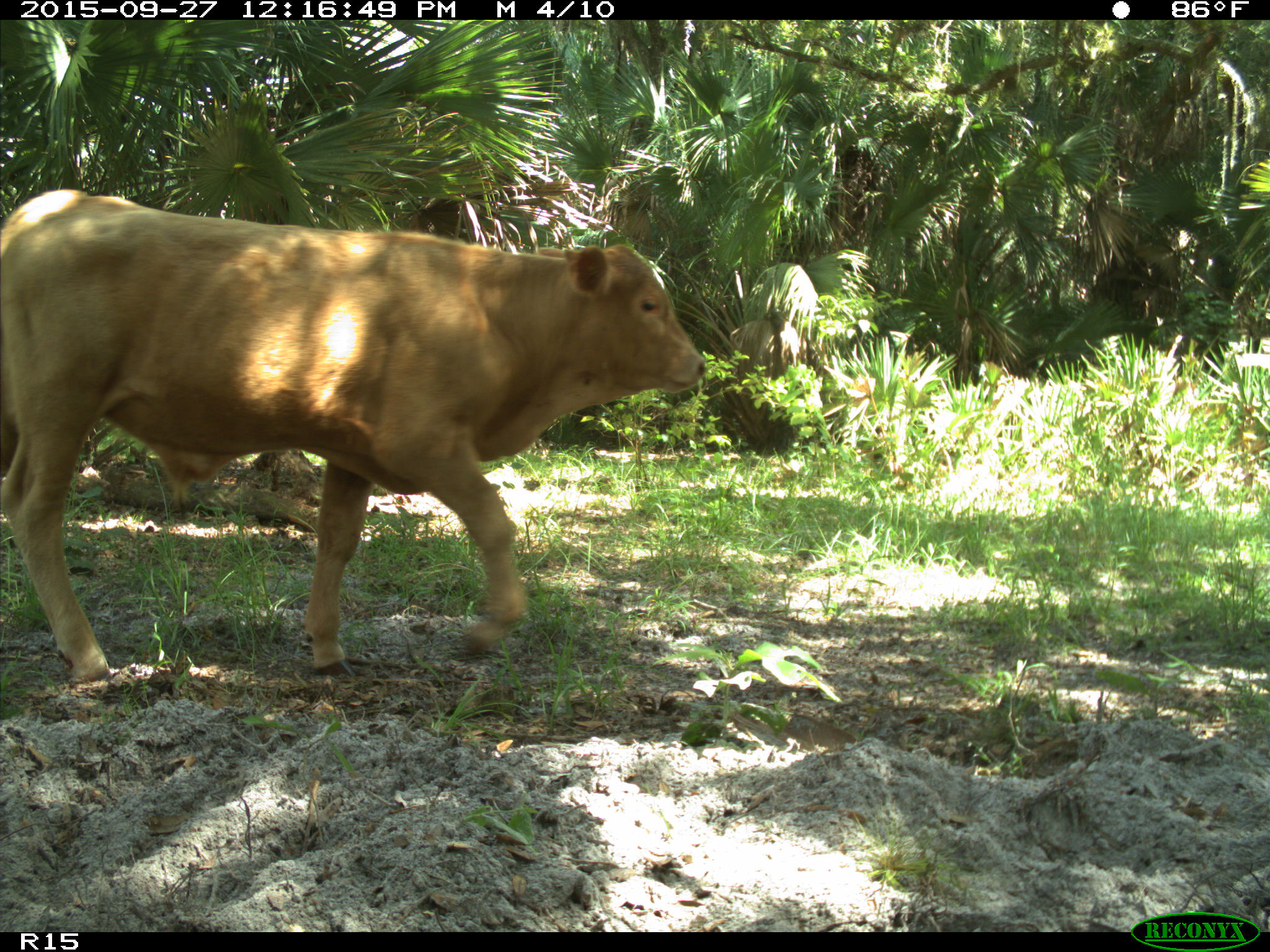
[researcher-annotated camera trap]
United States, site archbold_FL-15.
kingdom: Animalia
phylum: Chordata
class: Mammalia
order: Artiodactyla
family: Bovidae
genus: Bos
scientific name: Bos taurus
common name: domestic cow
Bos taurus (domestic cow).